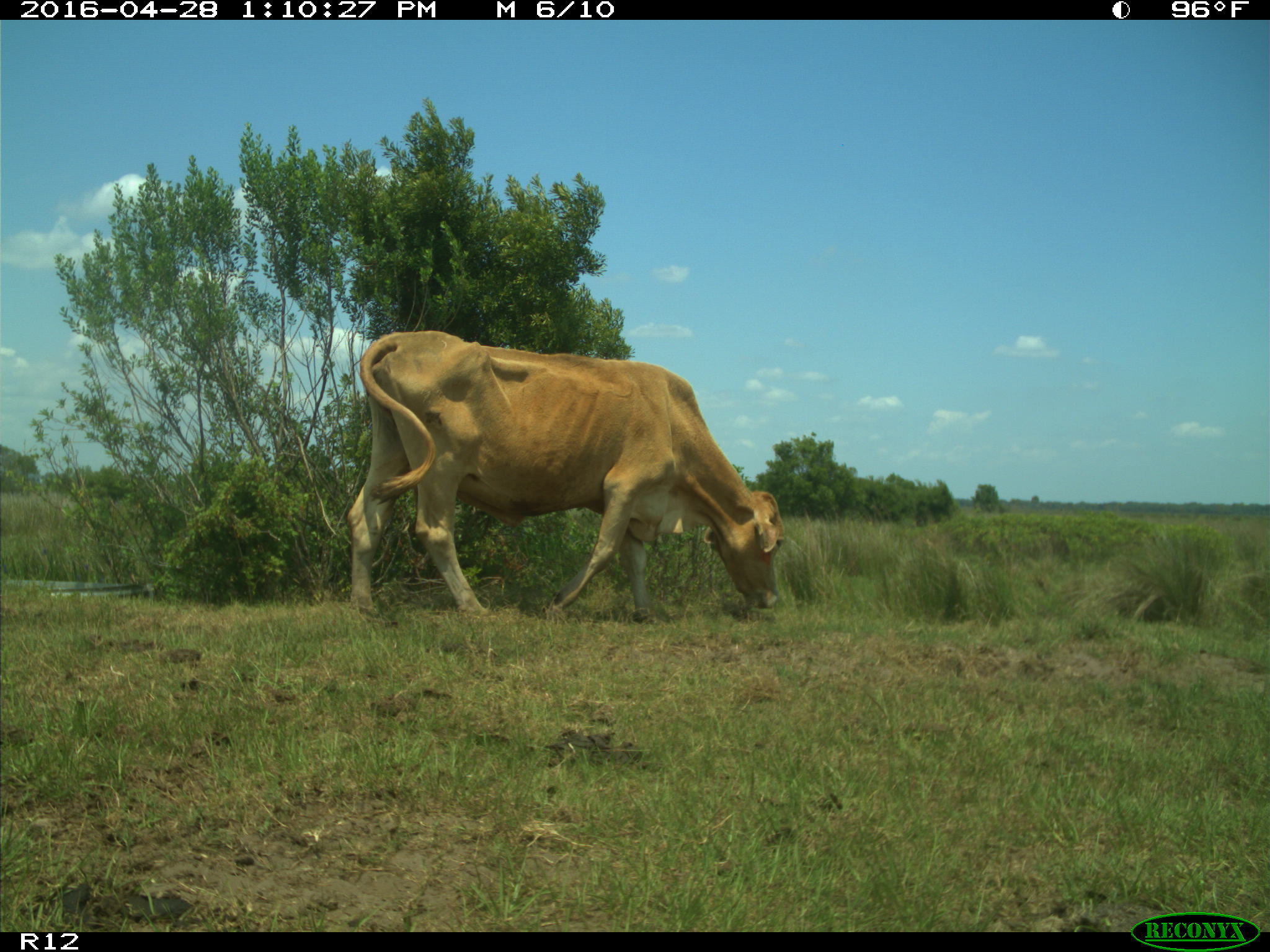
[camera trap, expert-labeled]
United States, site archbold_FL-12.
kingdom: Animalia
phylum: Chordata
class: Mammalia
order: Artiodactyla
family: Bovidae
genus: Bos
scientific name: Bos taurus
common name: domestic cow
Bos taurus (domestic cow).